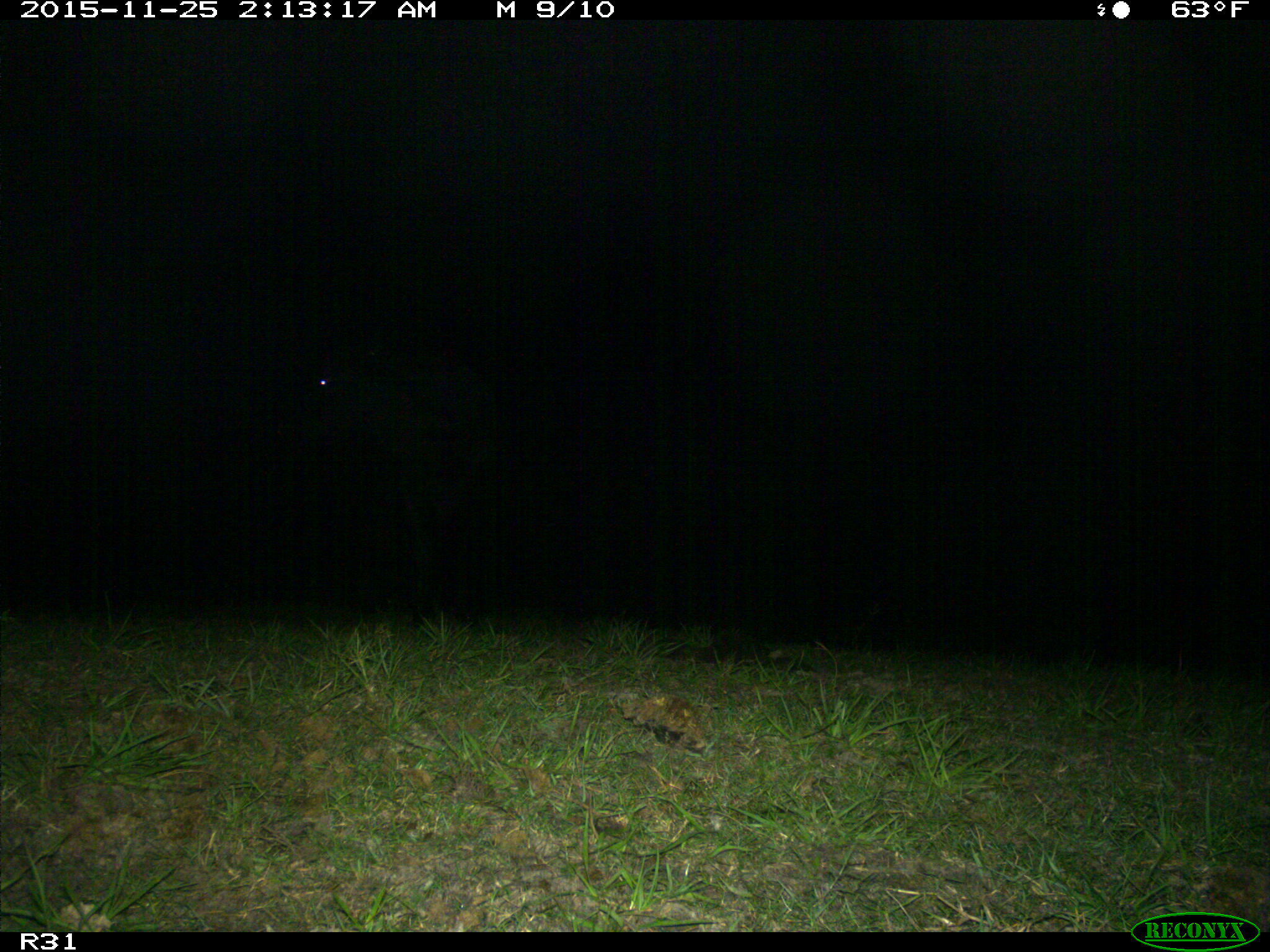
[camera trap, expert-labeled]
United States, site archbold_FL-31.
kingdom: Animalia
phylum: Chordata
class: Mammalia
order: Artiodactyla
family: Bovidae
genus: Bos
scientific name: Bos taurus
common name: domestic cow